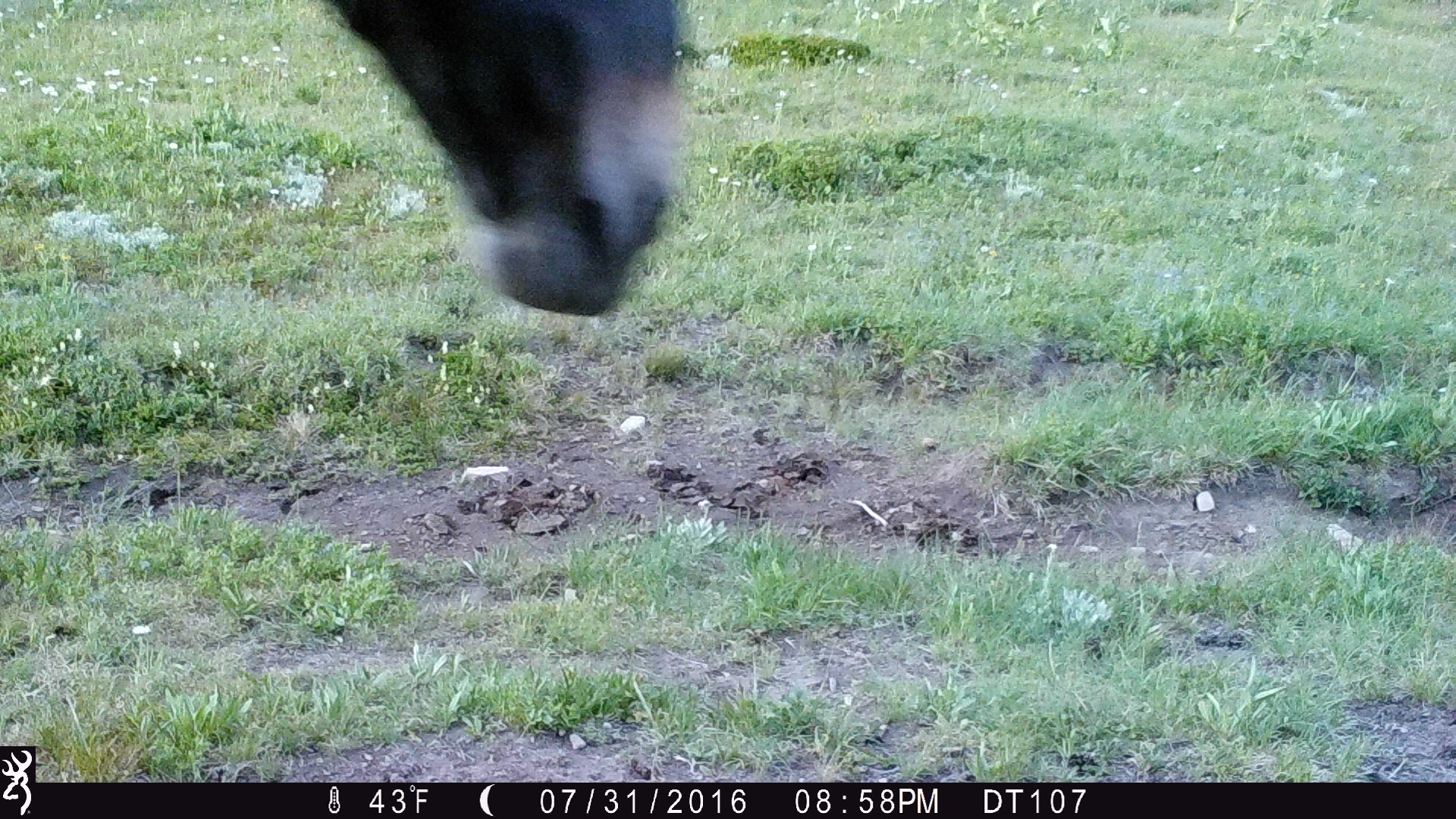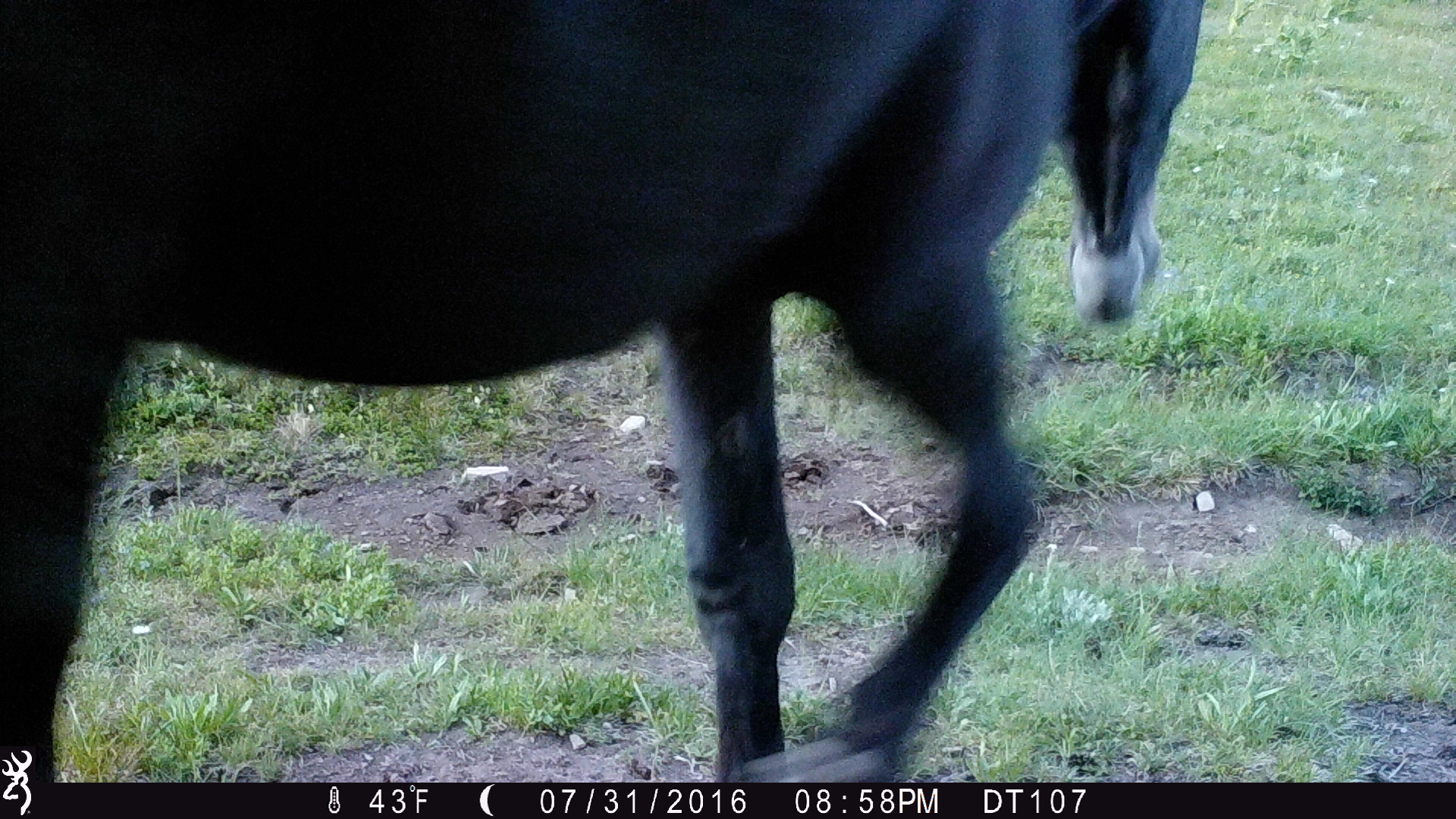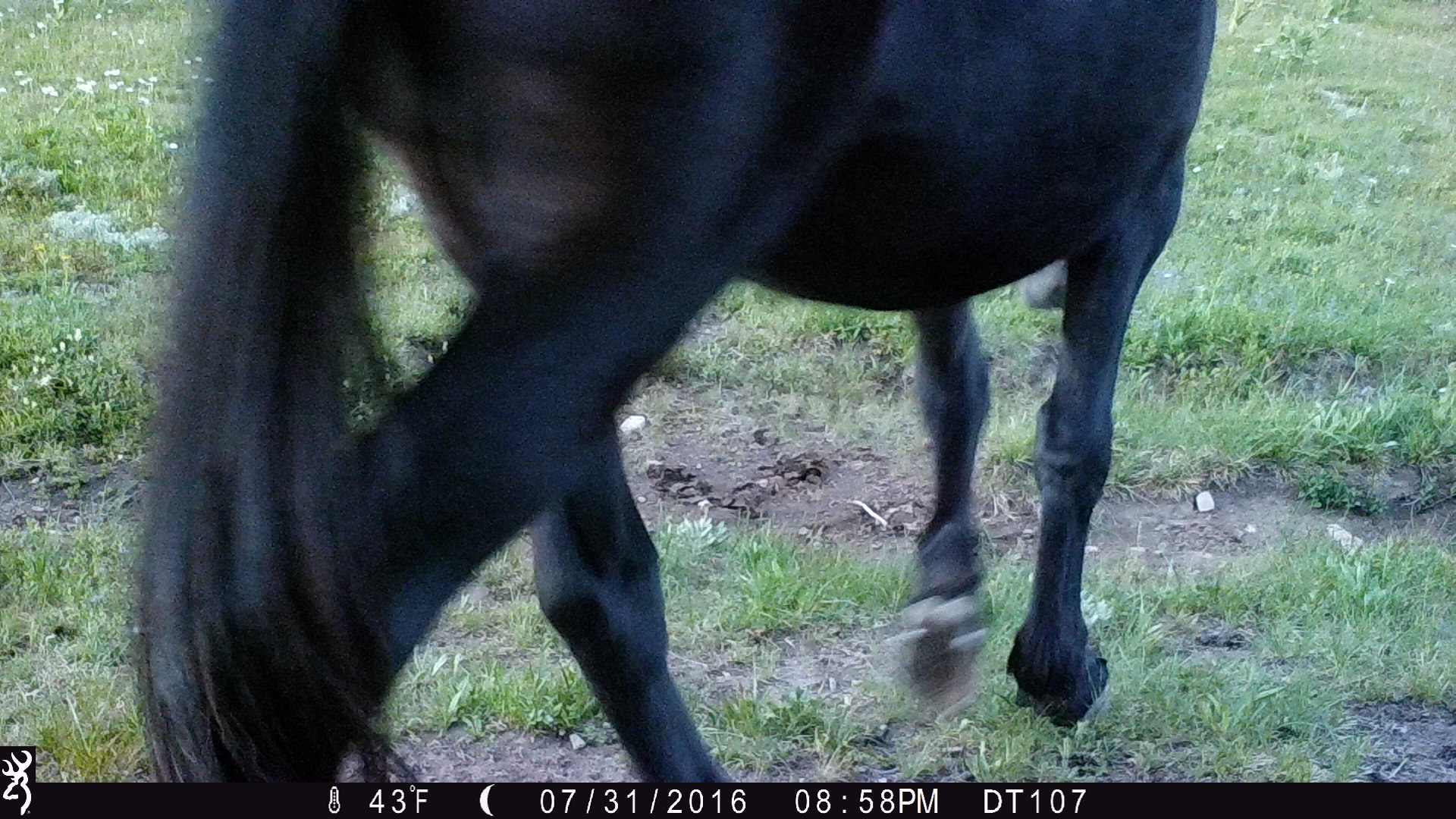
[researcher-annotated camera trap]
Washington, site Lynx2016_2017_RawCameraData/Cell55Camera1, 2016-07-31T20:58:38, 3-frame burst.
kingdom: Animalia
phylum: Chordata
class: Mammalia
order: Perissodactyla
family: Equidae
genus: Equus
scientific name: Equus caballus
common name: domestic horse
Domestic horse (Equus caballus). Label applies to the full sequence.